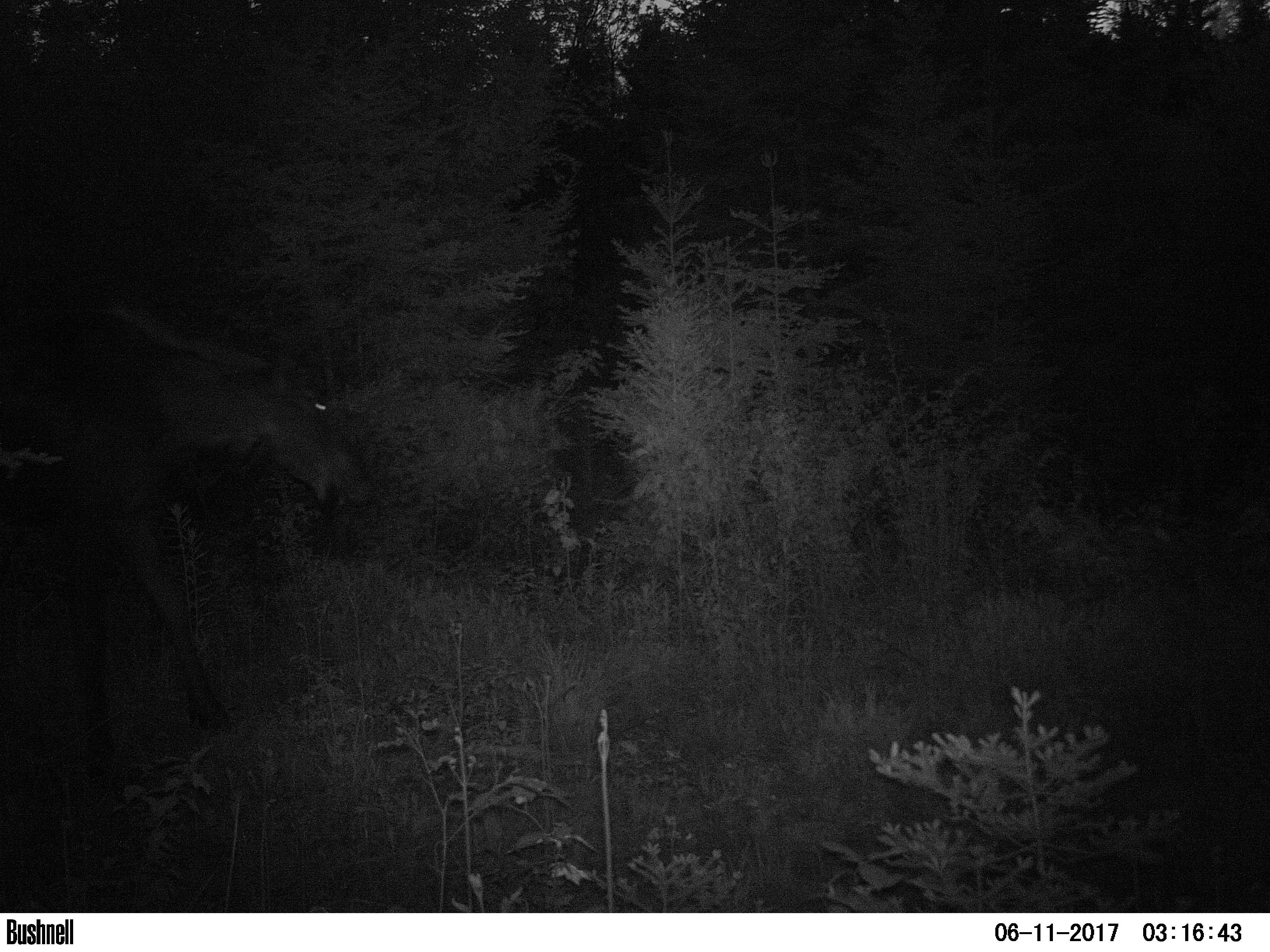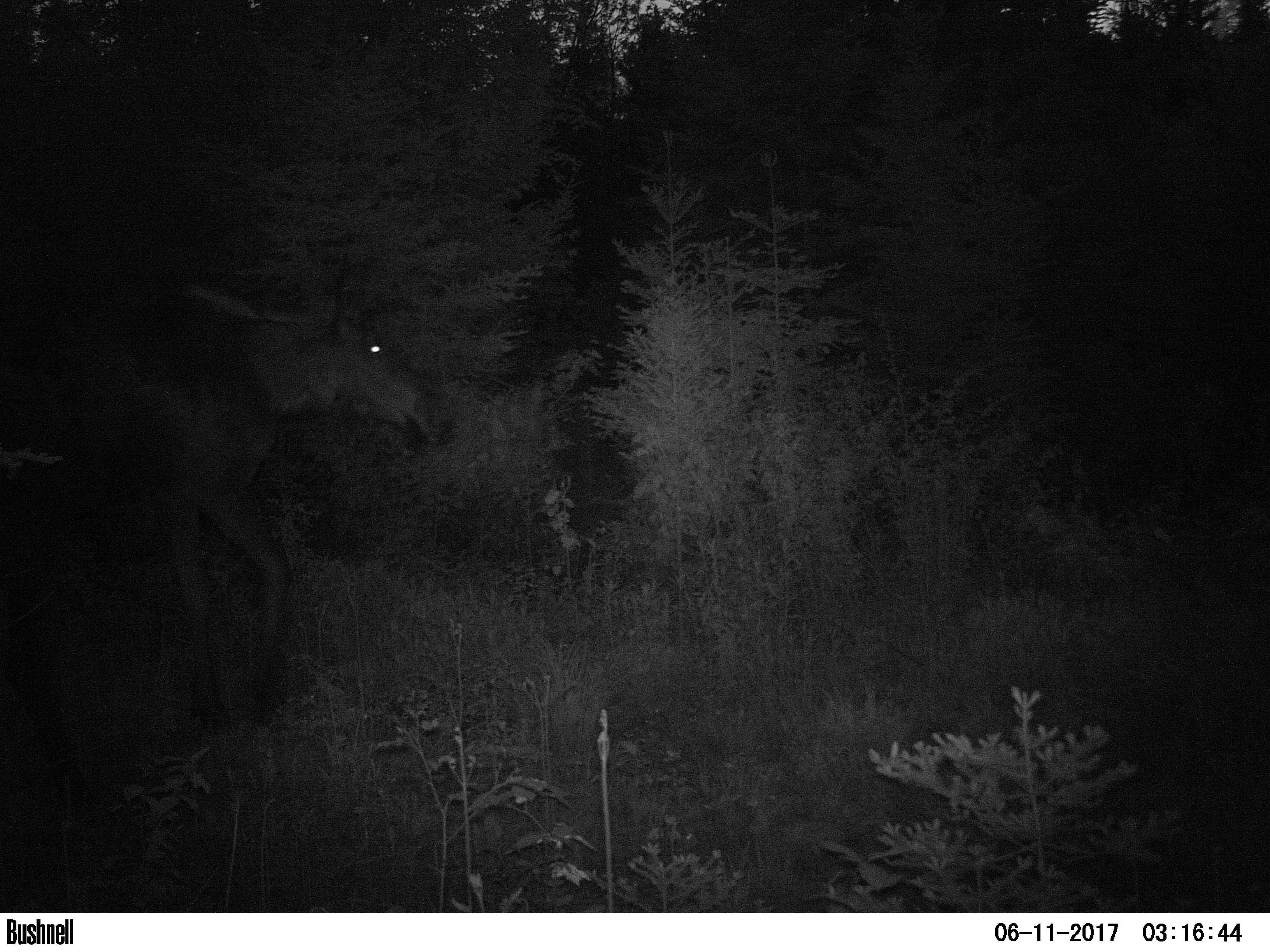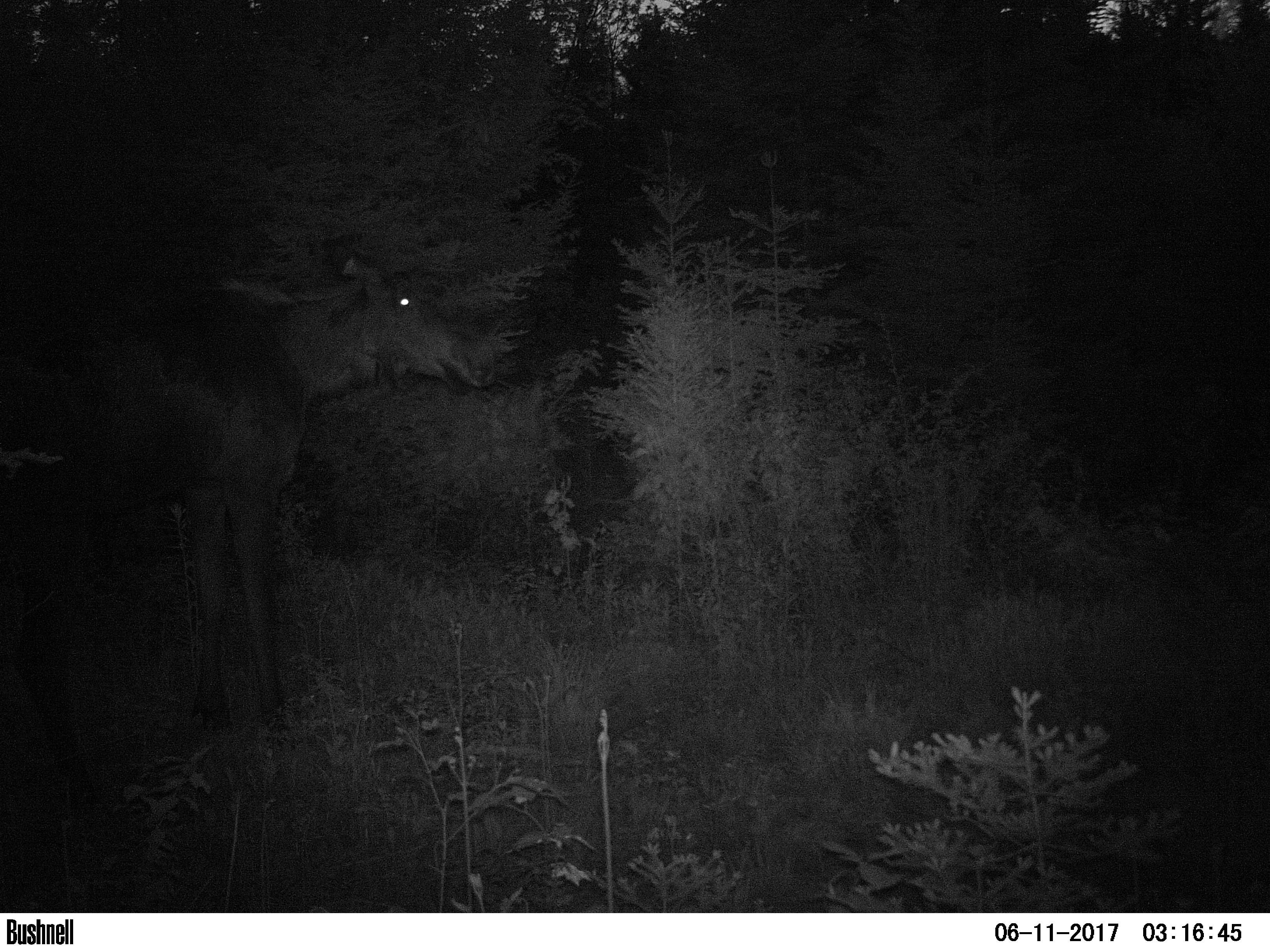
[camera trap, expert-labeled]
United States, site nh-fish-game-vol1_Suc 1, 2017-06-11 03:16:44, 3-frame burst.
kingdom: Animalia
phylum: Chordata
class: Mammalia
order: Artiodactyla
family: Cervidae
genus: Alces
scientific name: Alces alces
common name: moose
Moose (Alces alces).